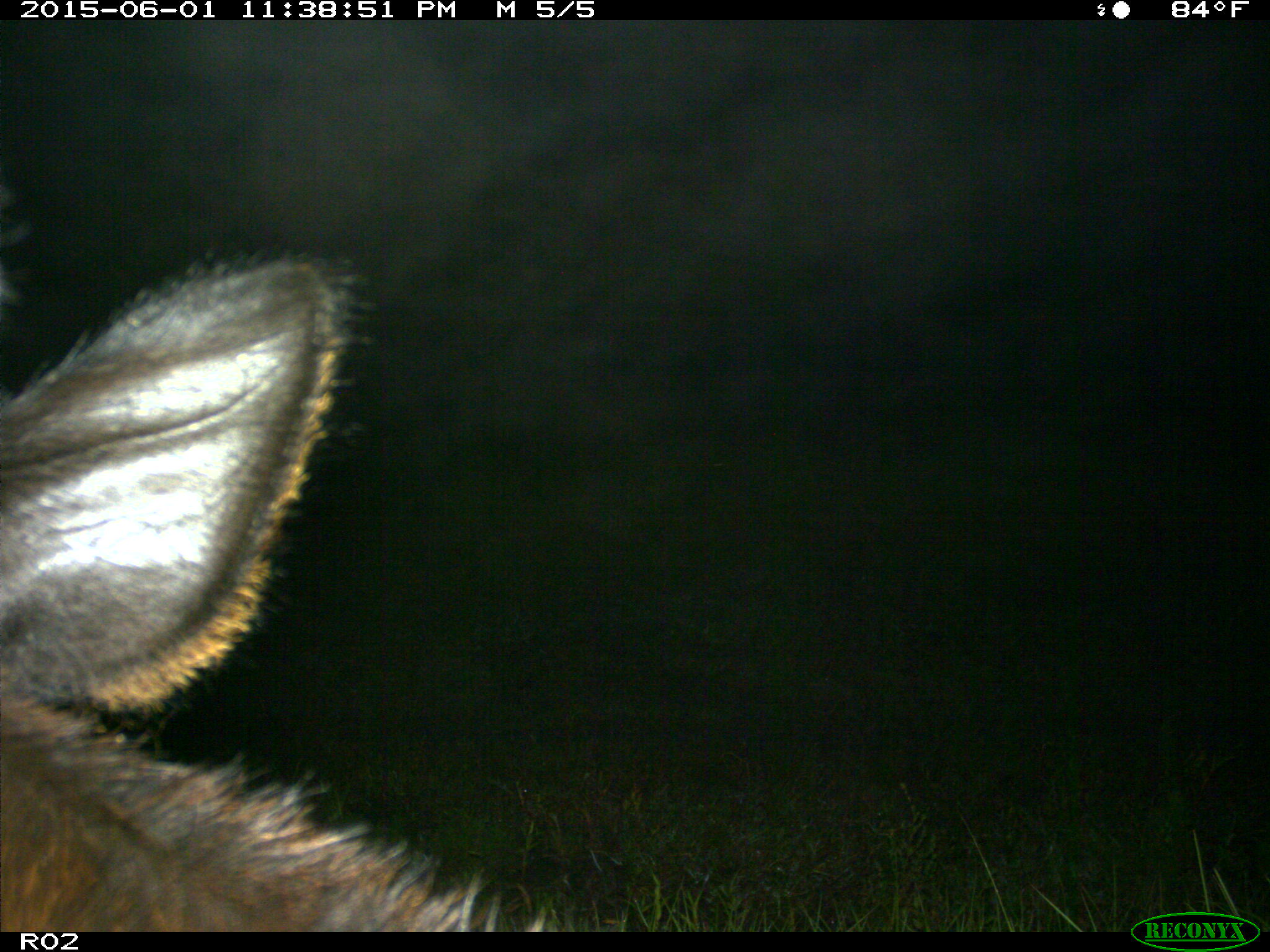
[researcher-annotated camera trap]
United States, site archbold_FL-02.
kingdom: Animalia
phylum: Chordata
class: Mammalia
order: Artiodactyla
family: Bovidae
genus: Bos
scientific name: Bos taurus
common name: domestic cow